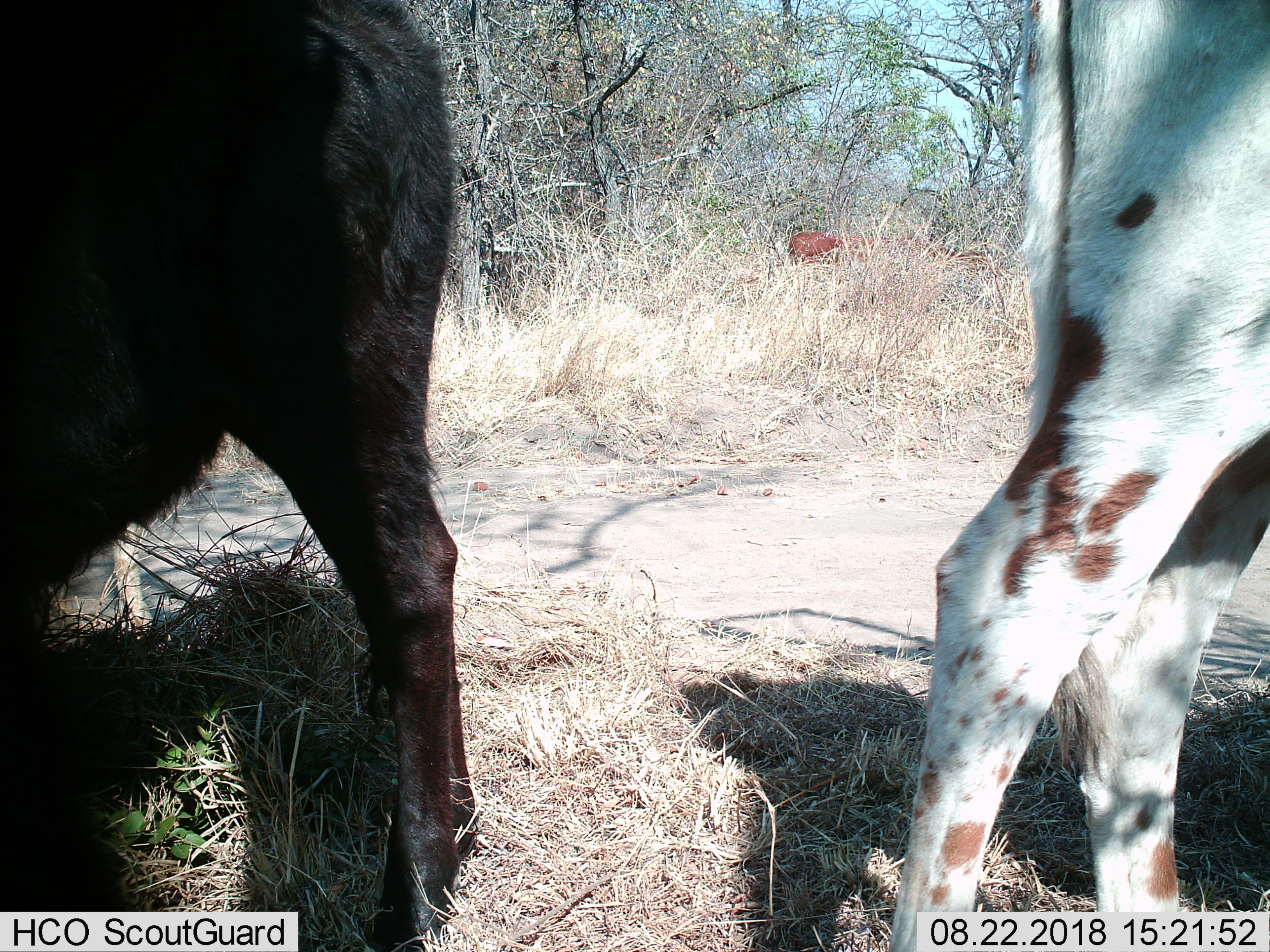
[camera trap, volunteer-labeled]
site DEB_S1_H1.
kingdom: Animalia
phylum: Chordata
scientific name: Vertebrata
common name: domestic animal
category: domesticanimal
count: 2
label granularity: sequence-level